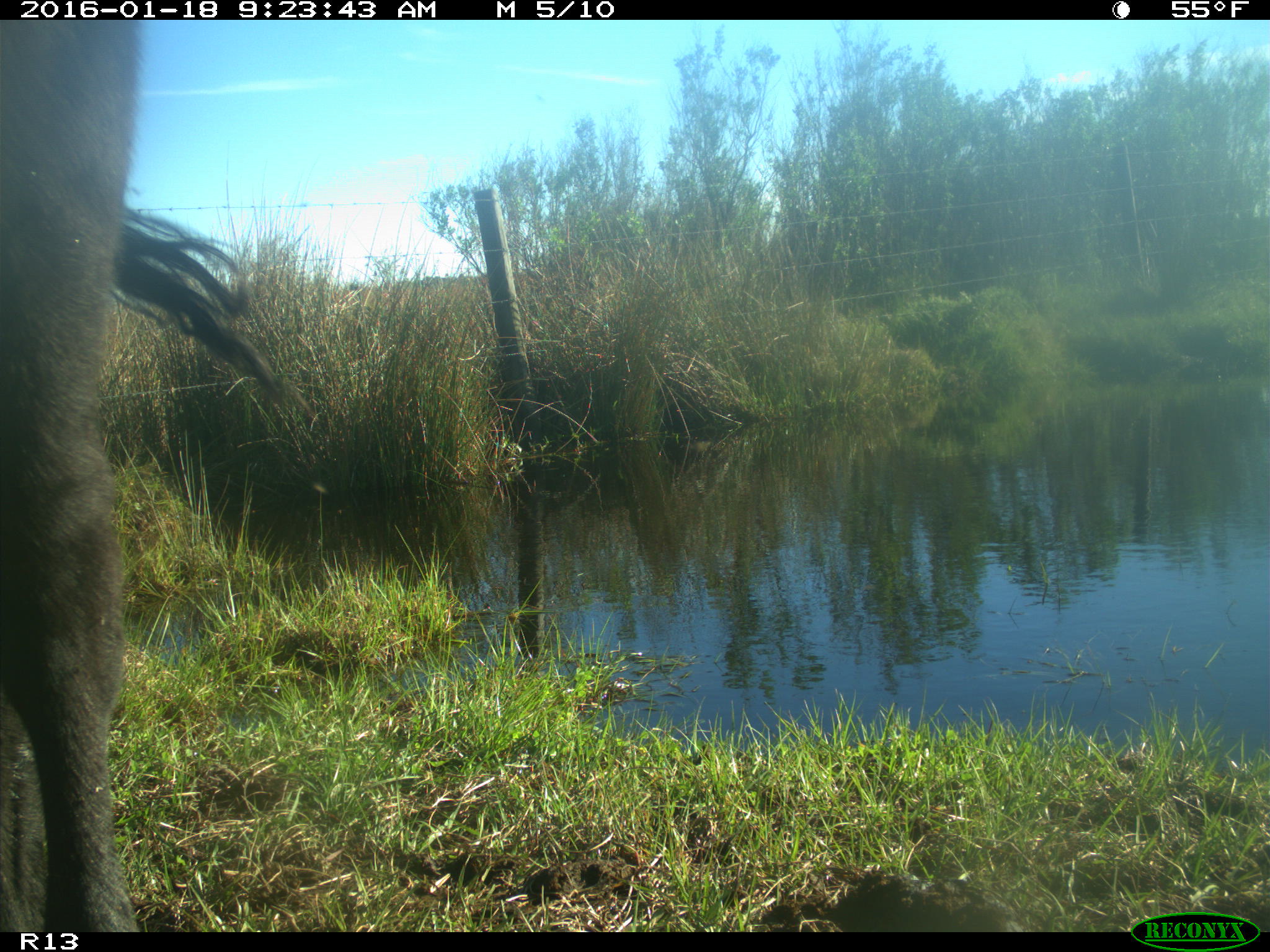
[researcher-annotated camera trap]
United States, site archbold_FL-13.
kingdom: Animalia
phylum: Chordata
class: Mammalia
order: Artiodactyla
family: Bovidae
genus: Bos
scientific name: Bos taurus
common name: domestic cow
Bos taurus (domestic cow).